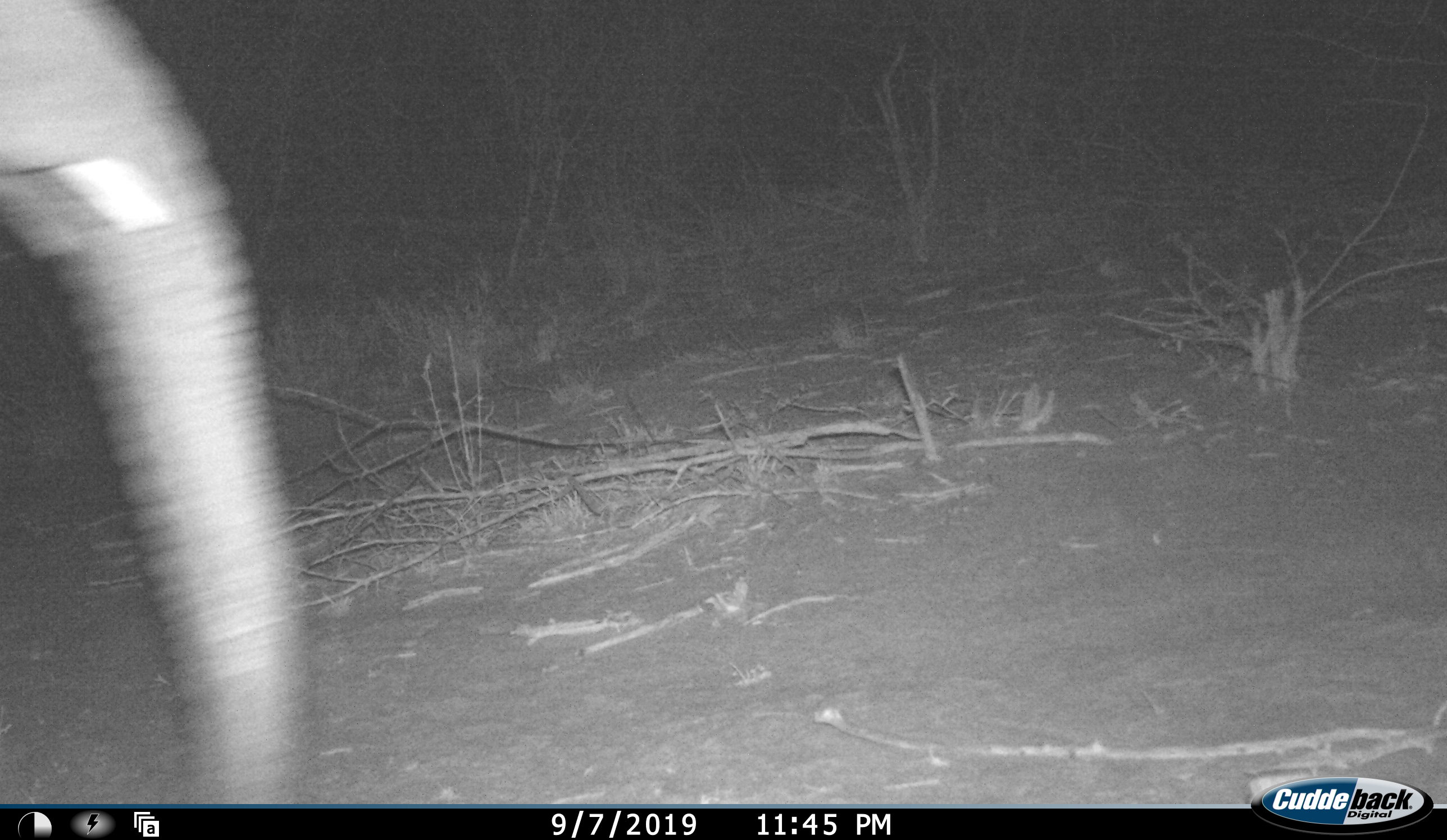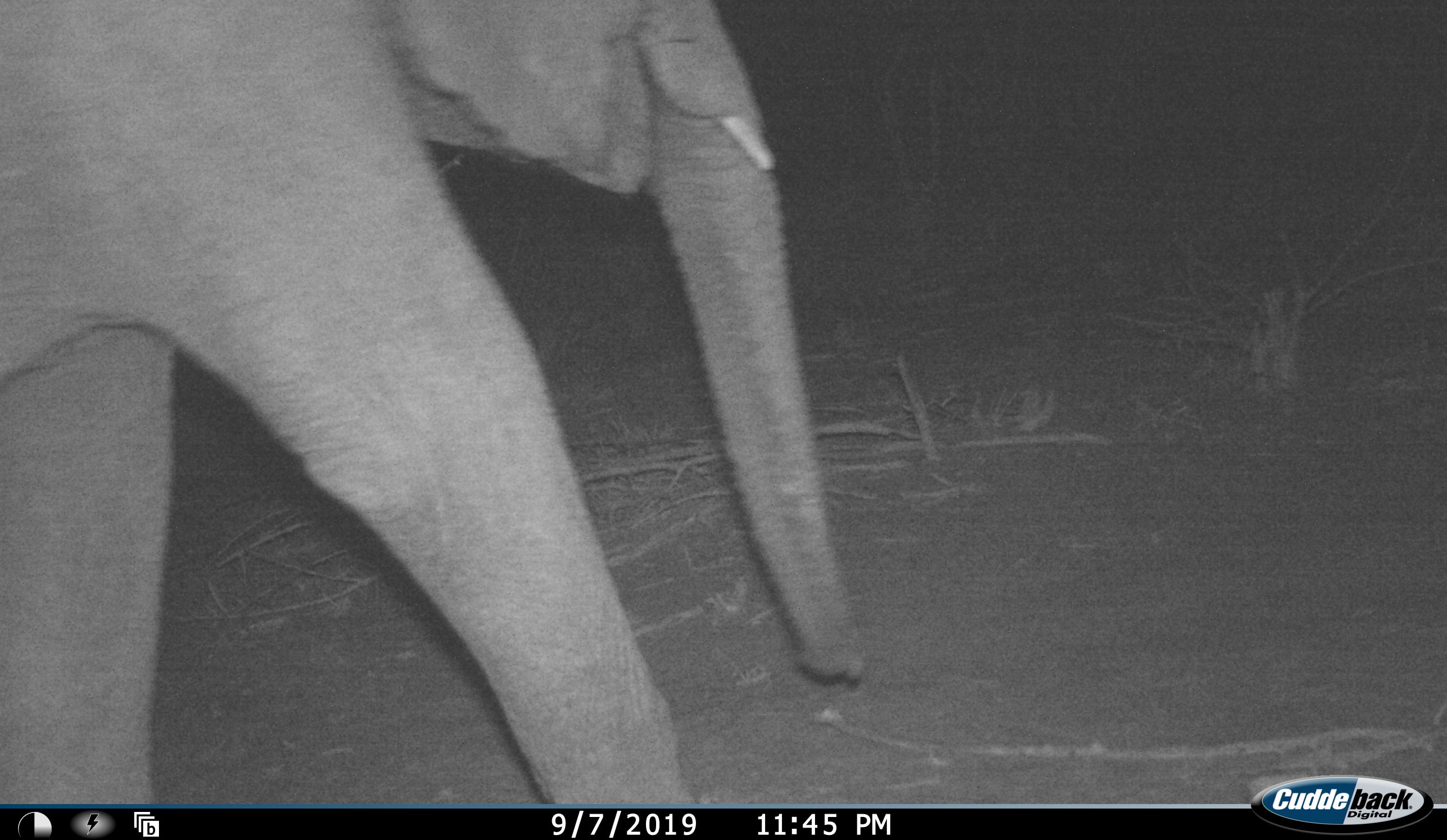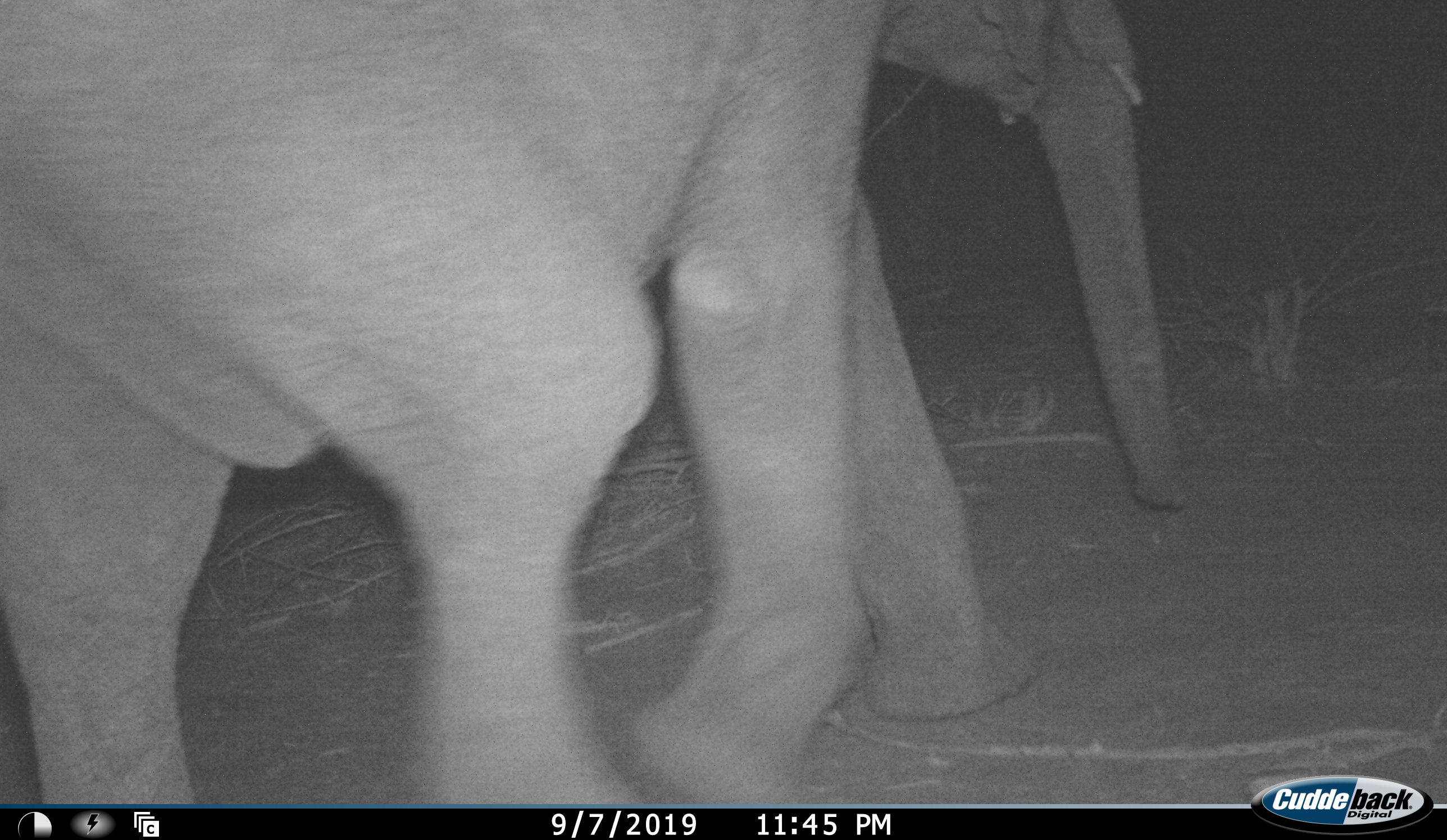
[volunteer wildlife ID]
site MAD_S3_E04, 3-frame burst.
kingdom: Animalia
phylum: Chordata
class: Mammalia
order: Proboscidea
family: Elephantidae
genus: Loxodonta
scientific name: Loxodonta africana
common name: african bush elephant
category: elephant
Elephant (african bush elephant) (Loxodonta africana), count 1. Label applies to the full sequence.